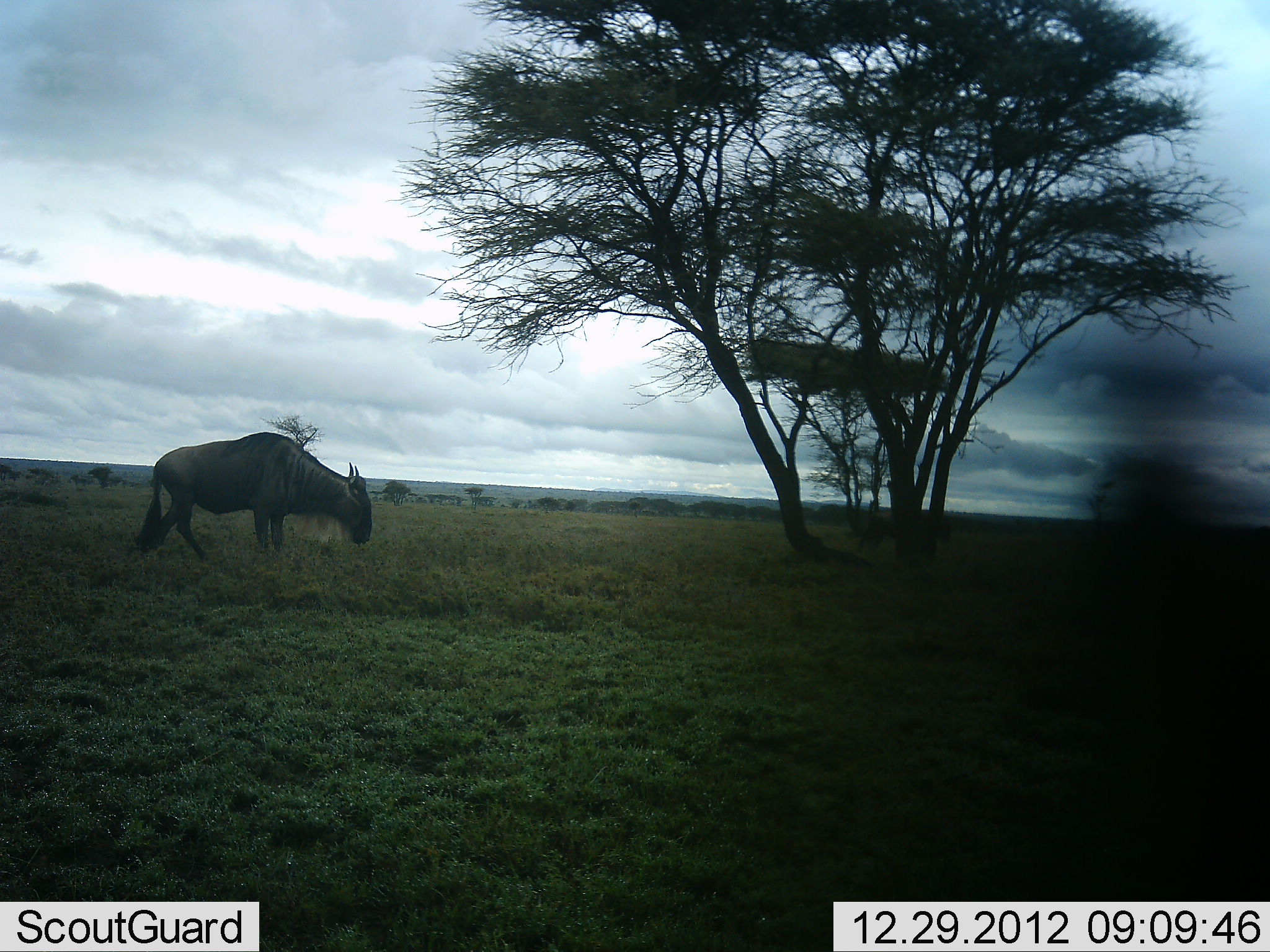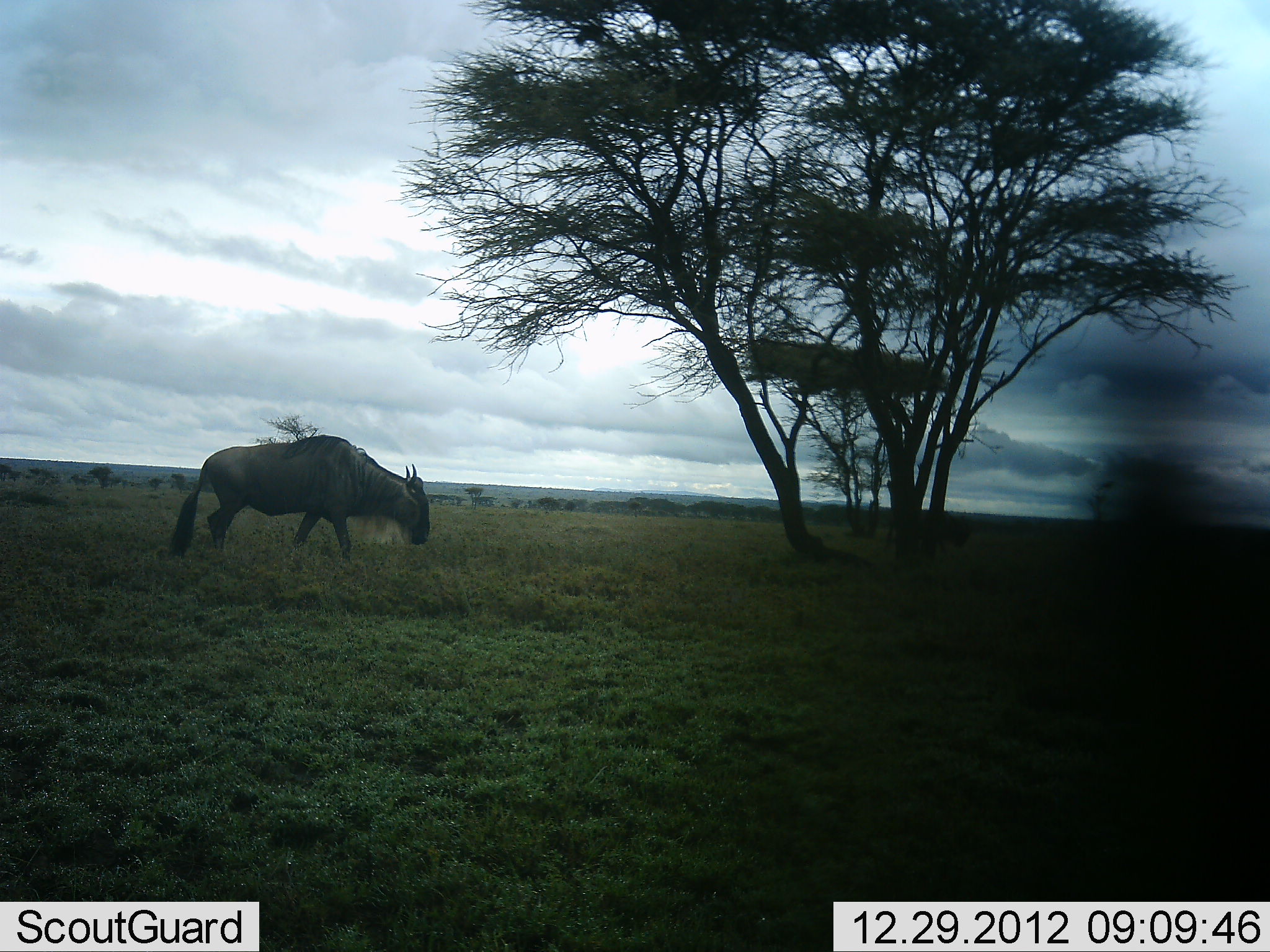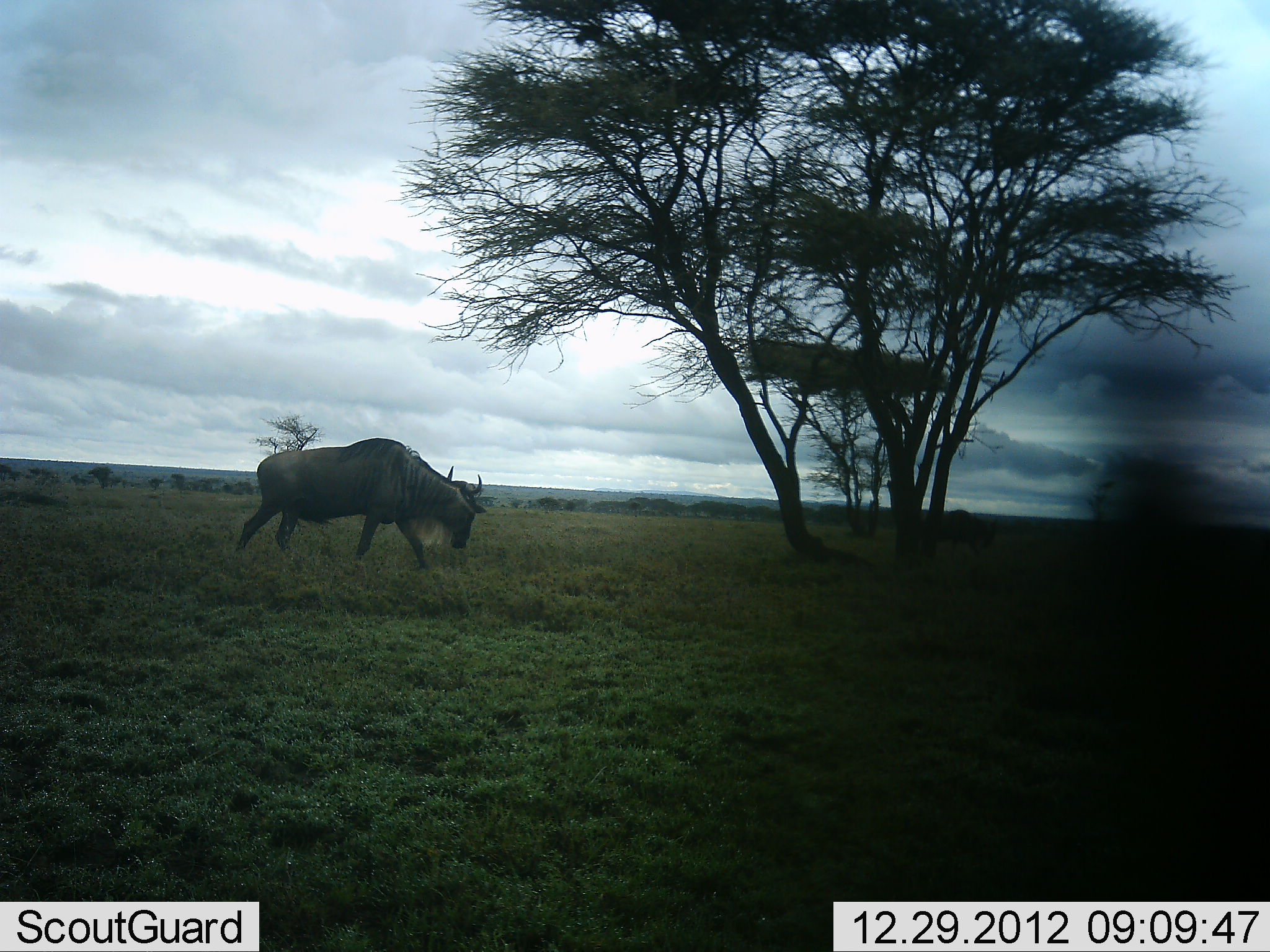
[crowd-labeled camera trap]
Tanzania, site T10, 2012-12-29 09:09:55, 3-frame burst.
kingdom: Animalia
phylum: Chordata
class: Mammalia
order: Artiodactyla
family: Bovidae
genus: Connochaetes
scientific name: Connochaetes taurinus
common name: blue wildebeest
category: wildebeest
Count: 1.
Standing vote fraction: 0%.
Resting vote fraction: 0%.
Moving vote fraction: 80%.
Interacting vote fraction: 0%.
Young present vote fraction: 0%.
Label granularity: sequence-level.